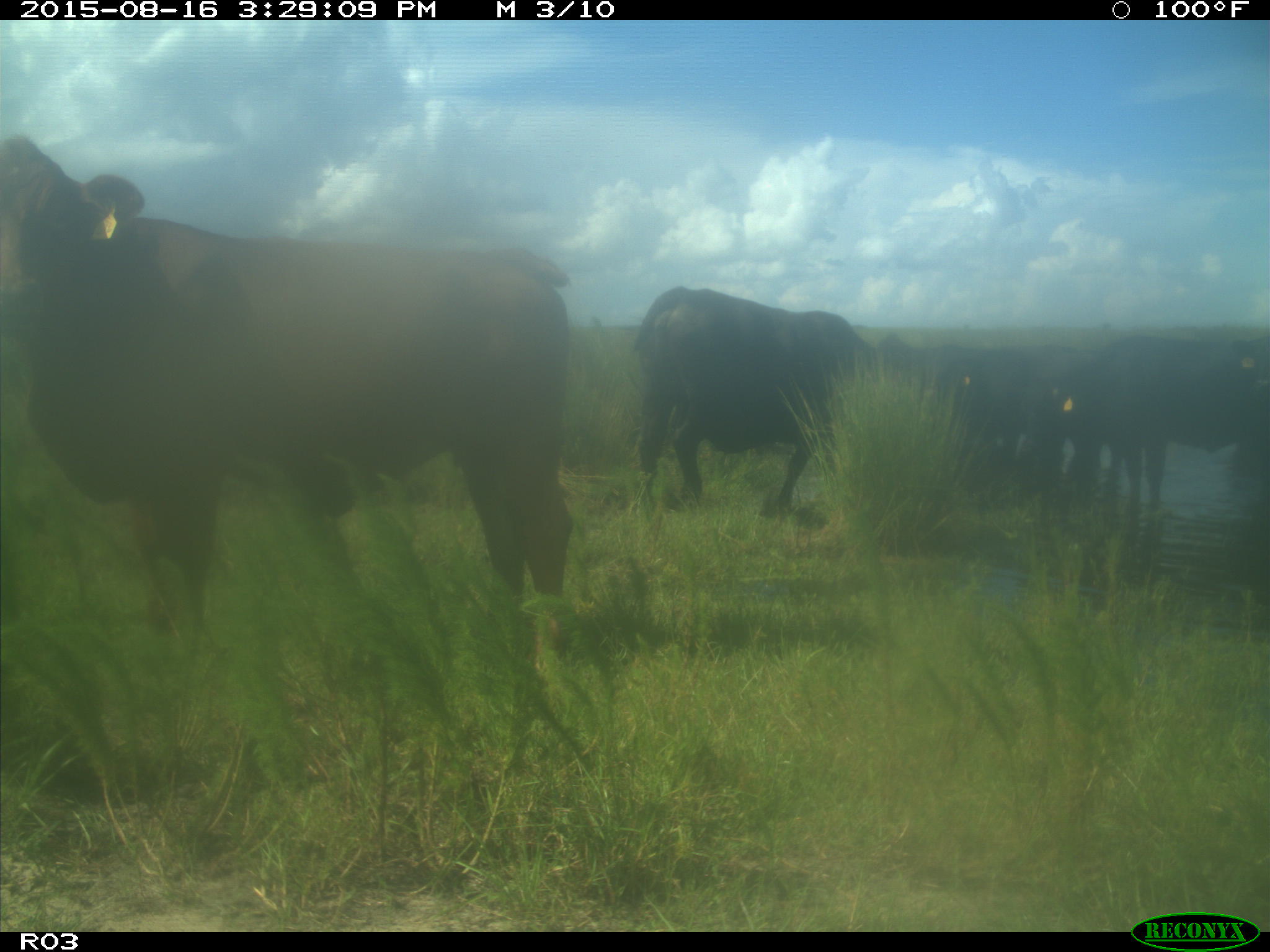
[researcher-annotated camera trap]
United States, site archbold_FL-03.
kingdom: Animalia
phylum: Chordata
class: Mammalia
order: Artiodactyla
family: Bovidae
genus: Bos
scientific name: Bos taurus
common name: domestic cow